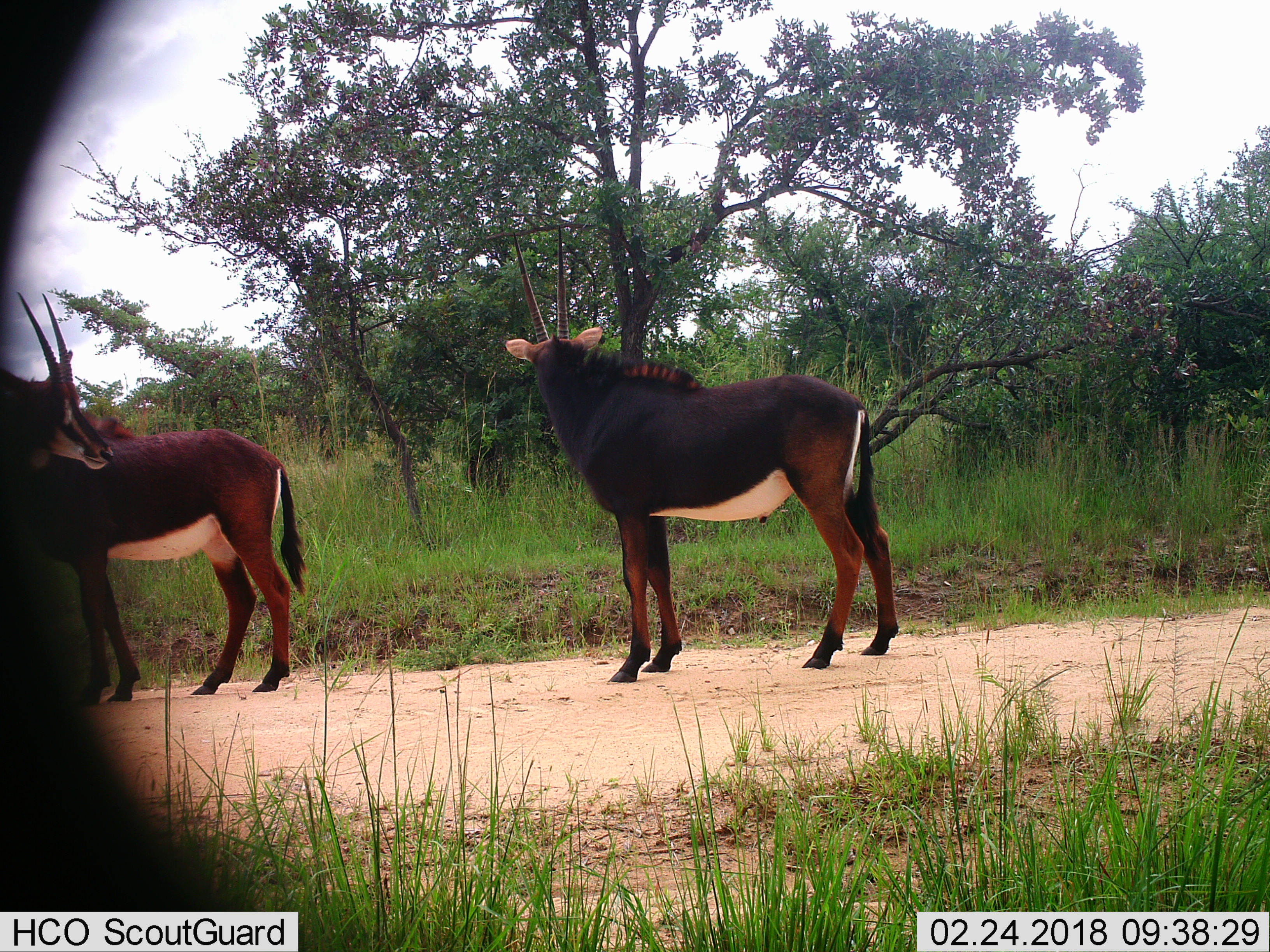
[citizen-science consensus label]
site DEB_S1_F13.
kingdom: Animalia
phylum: Chordata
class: Mammalia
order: Artiodactyla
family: Bovidae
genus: Hippotragus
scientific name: Hippotragus niger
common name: sable antelope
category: sable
Sable (sable antelope) (Hippotragus niger), count 3. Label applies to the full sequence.